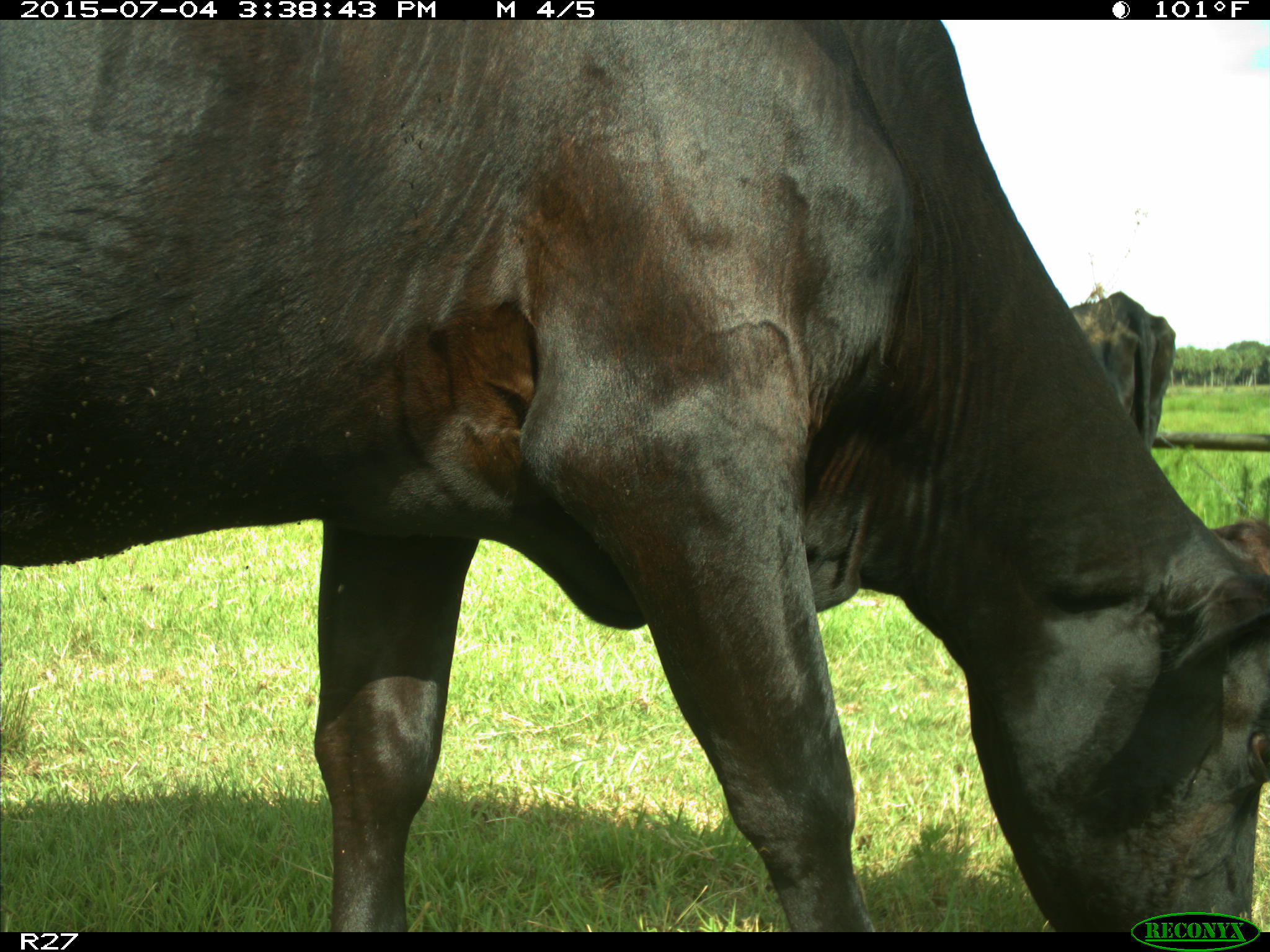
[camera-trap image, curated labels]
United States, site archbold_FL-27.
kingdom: Animalia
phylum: Chordata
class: Mammalia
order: Artiodactyla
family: Bovidae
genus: Bos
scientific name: Bos taurus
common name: domestic cow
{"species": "Bos taurus (domestic cow)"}